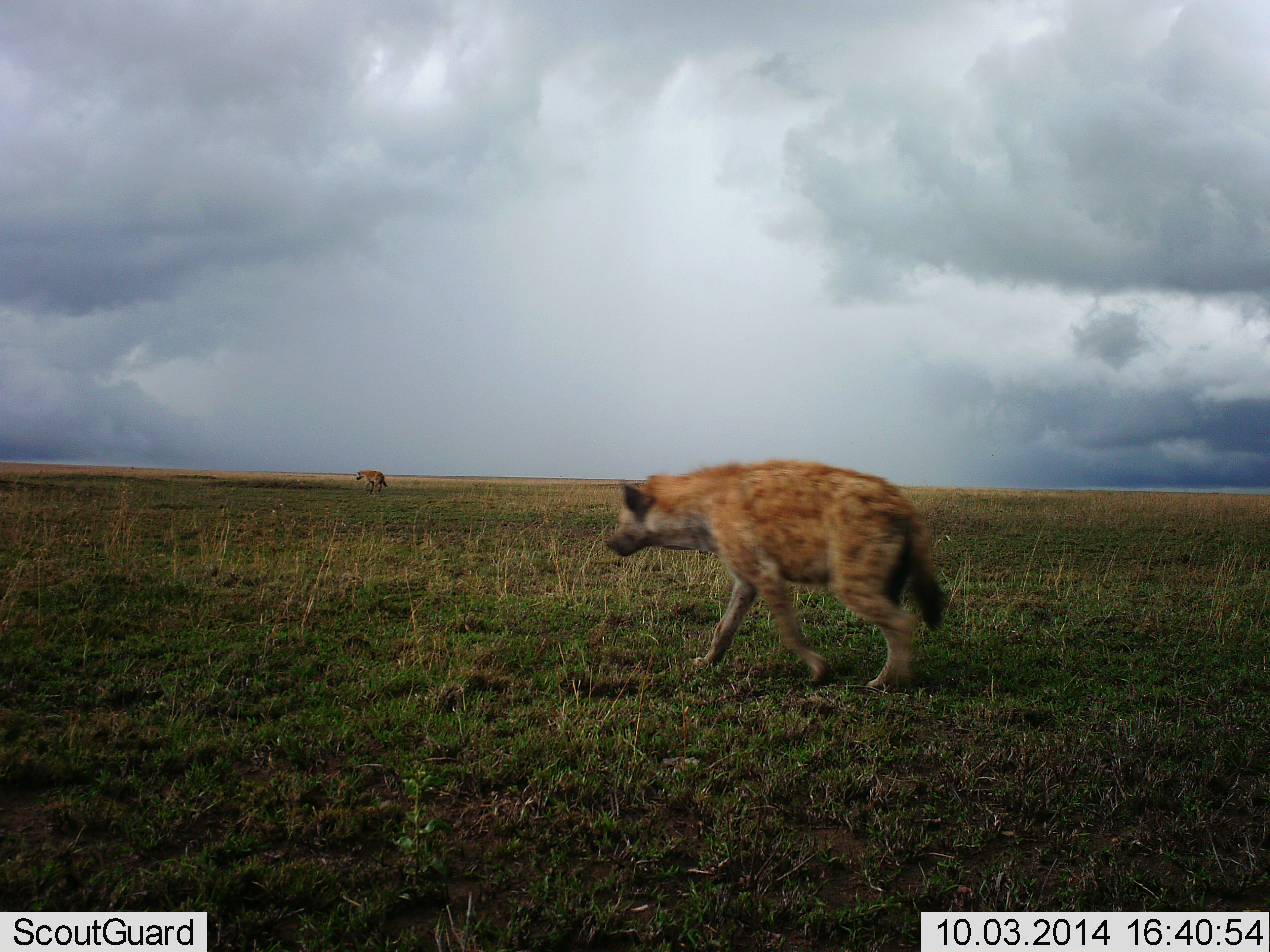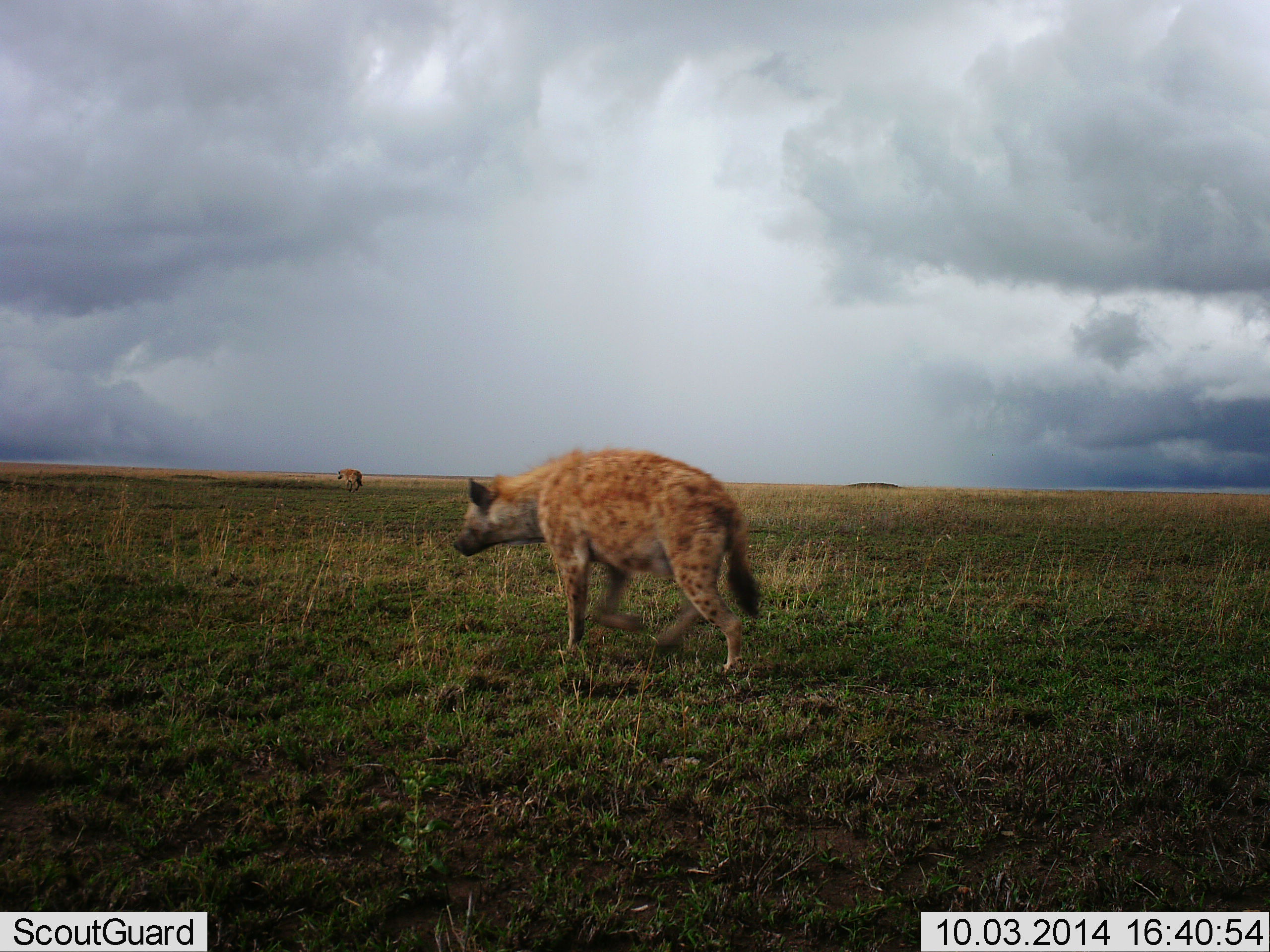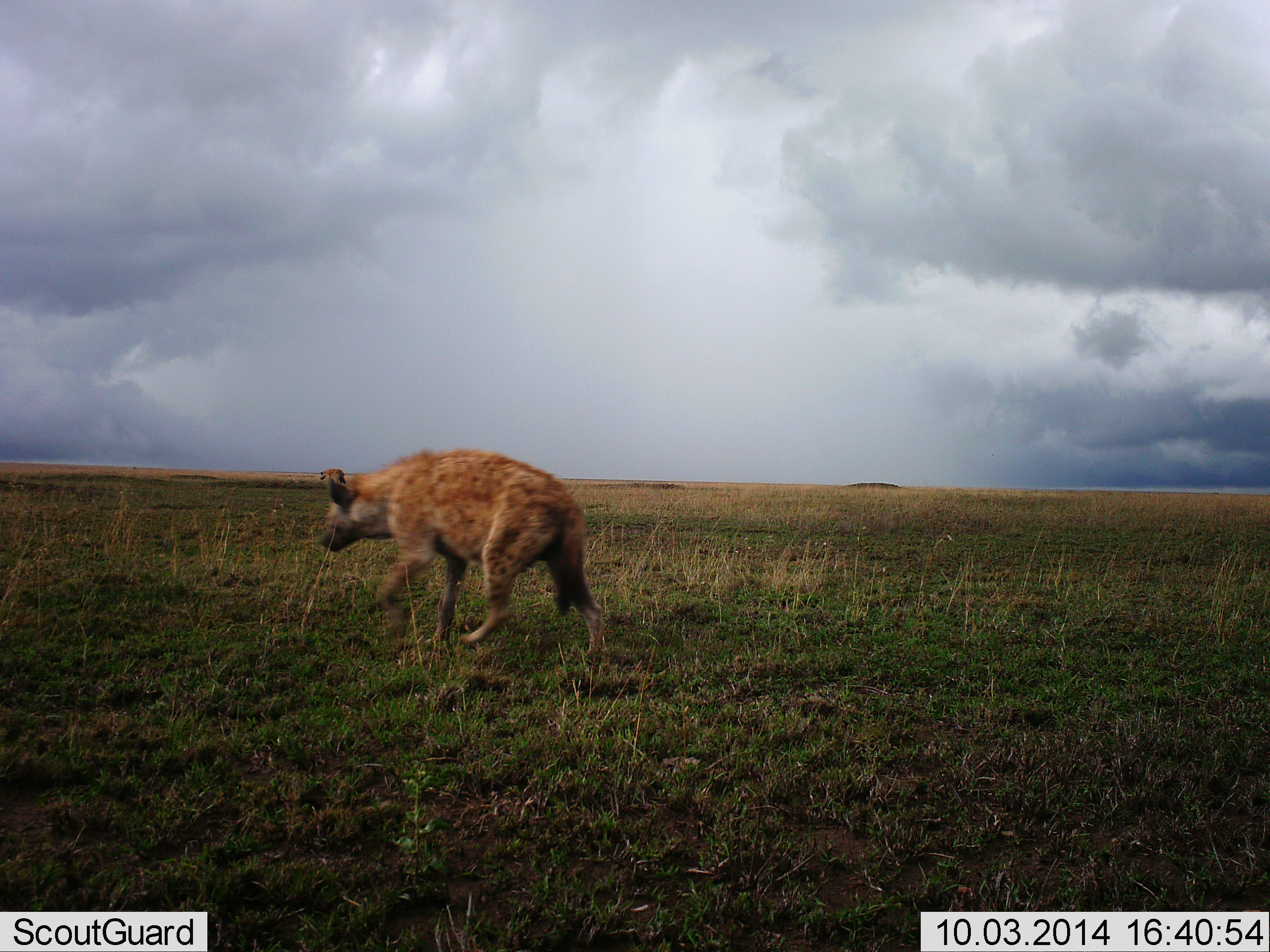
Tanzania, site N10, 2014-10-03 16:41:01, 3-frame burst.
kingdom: Animalia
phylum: Chordata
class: Mammalia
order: Carnivora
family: Hyaenidae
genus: Crocuta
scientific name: Crocuta crocuta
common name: spotted hyena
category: hyenaspotted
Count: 2.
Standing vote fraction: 0%.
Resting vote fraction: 0%.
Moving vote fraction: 100%.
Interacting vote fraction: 0%.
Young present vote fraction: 0%.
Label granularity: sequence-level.